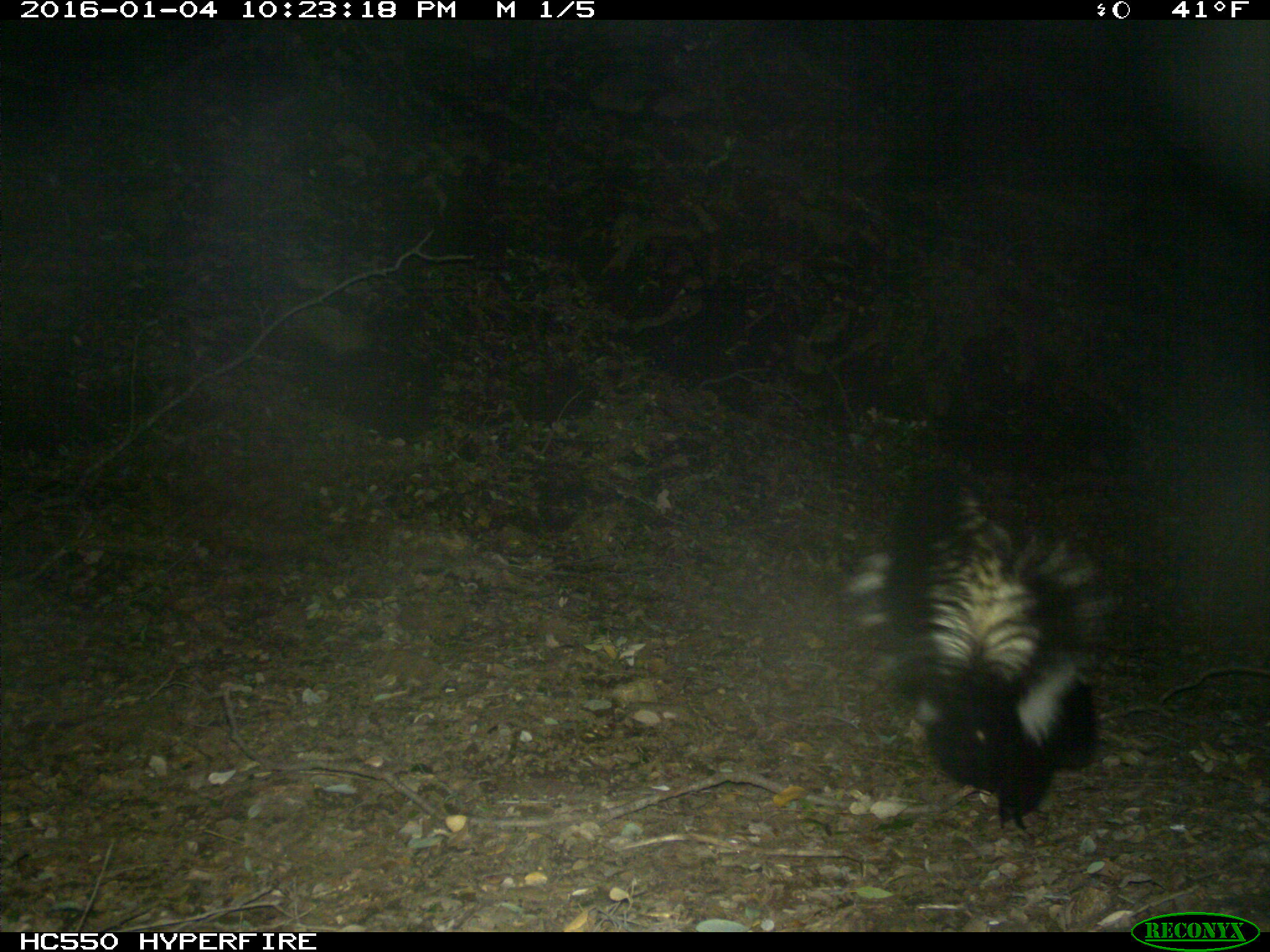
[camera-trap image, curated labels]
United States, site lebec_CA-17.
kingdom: Animalia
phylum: Chordata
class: Mammalia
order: Carnivora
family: Mephitidae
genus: Mephitis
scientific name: Mephitis mephitis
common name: striped skunk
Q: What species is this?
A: Mephitis mephitis (striped skunk).